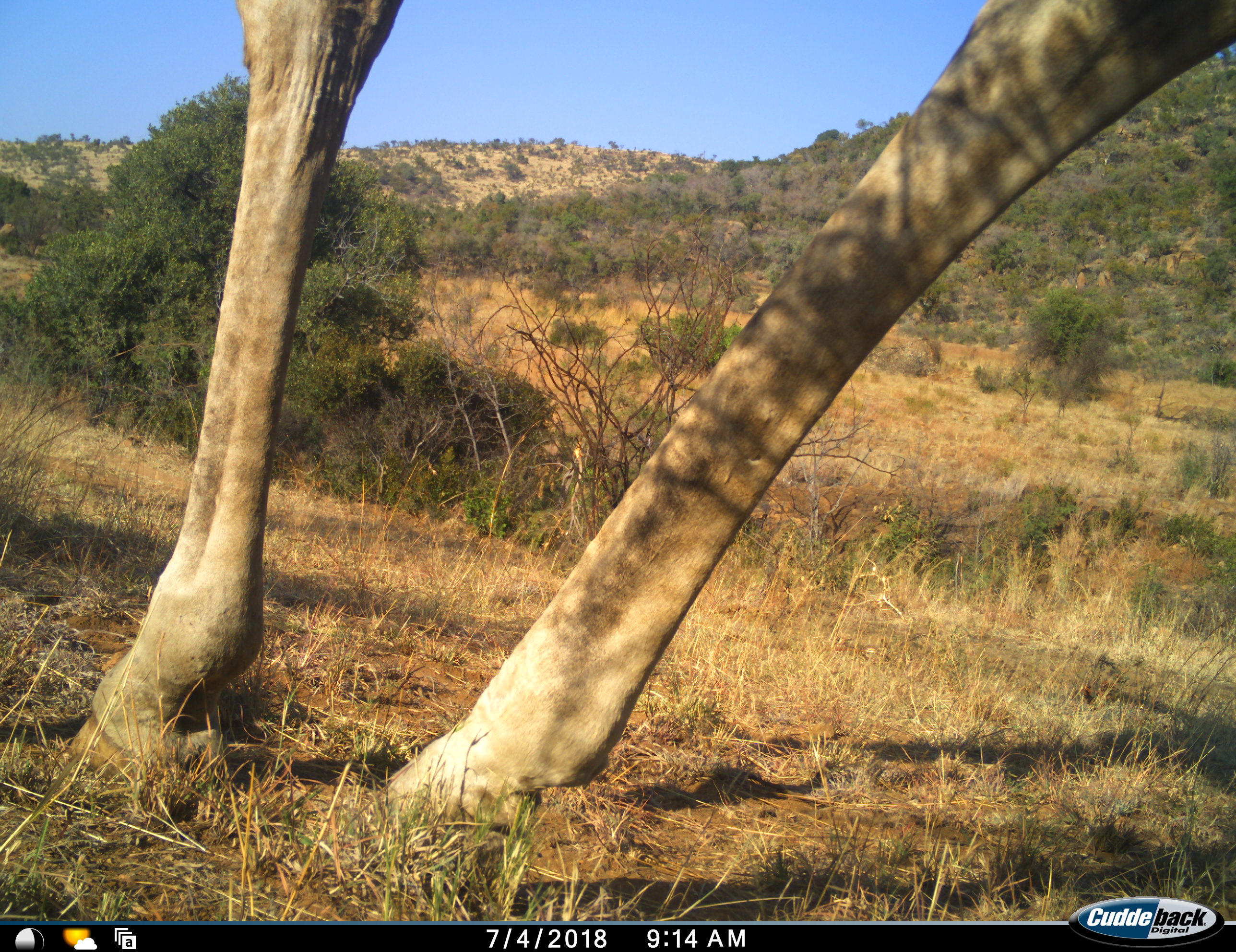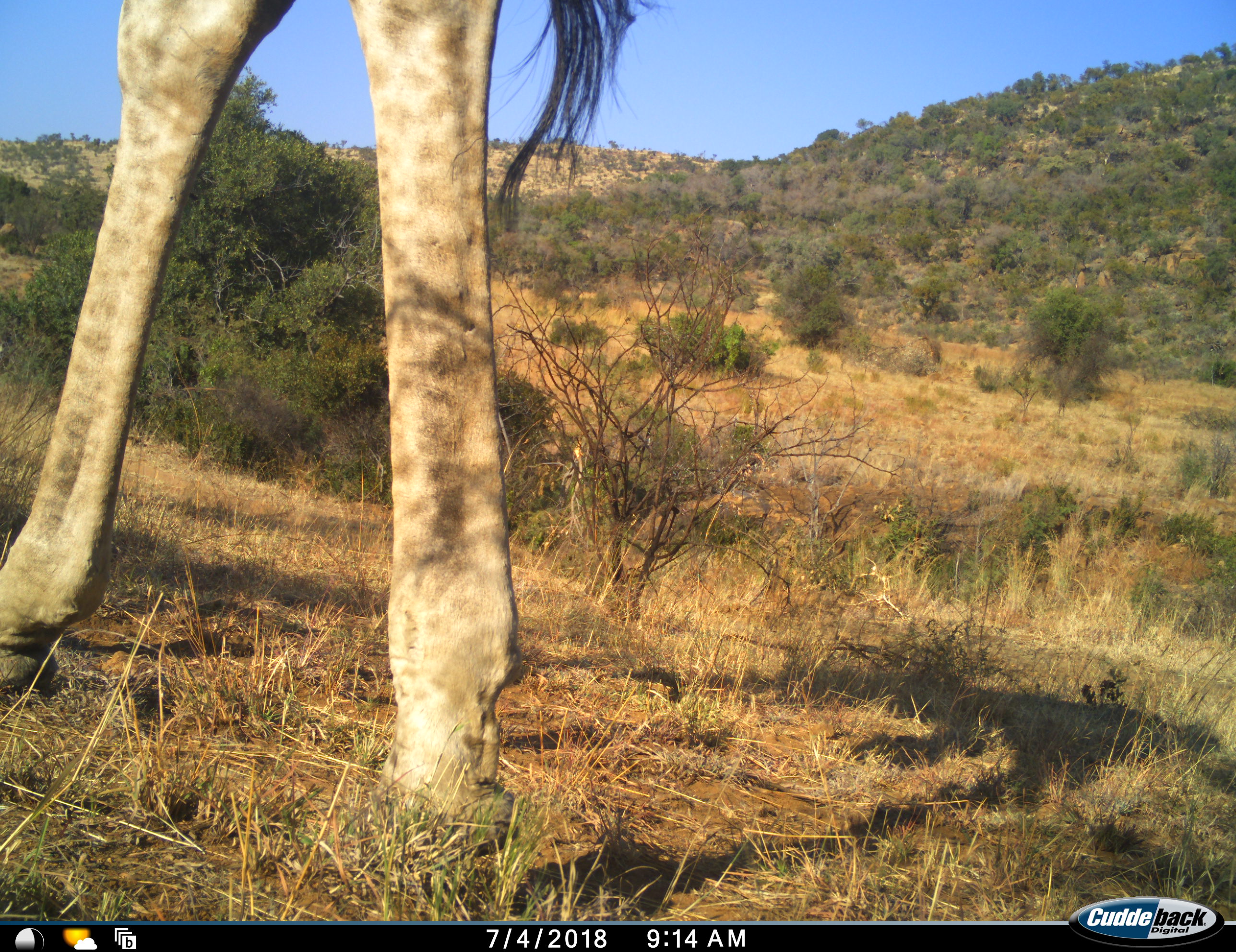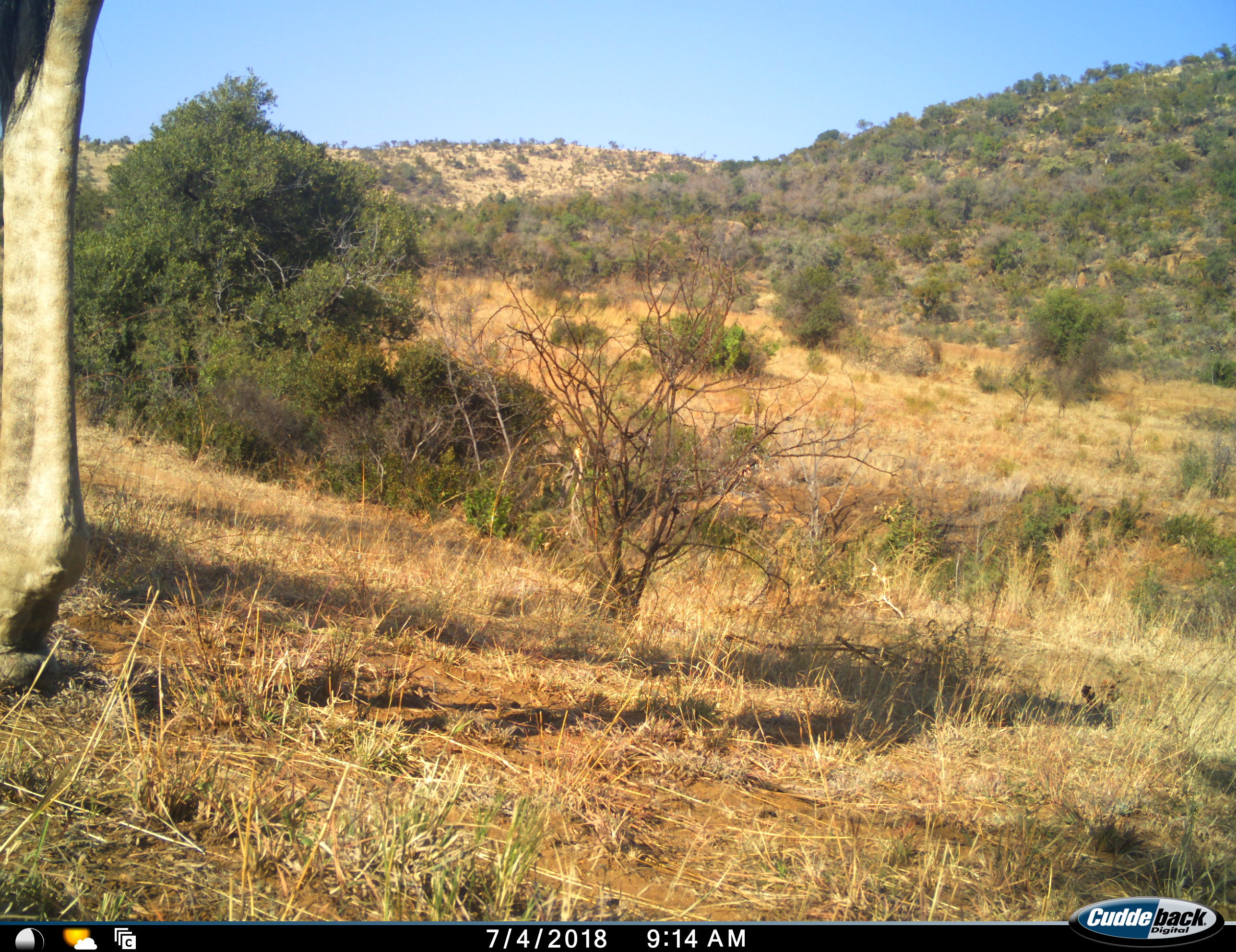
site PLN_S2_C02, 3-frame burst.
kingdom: Animalia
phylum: Chordata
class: Mammalia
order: Artiodactyla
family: Giraffidae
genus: Giraffa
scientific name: Giraffa camelopardalis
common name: giraffe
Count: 1.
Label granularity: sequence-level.